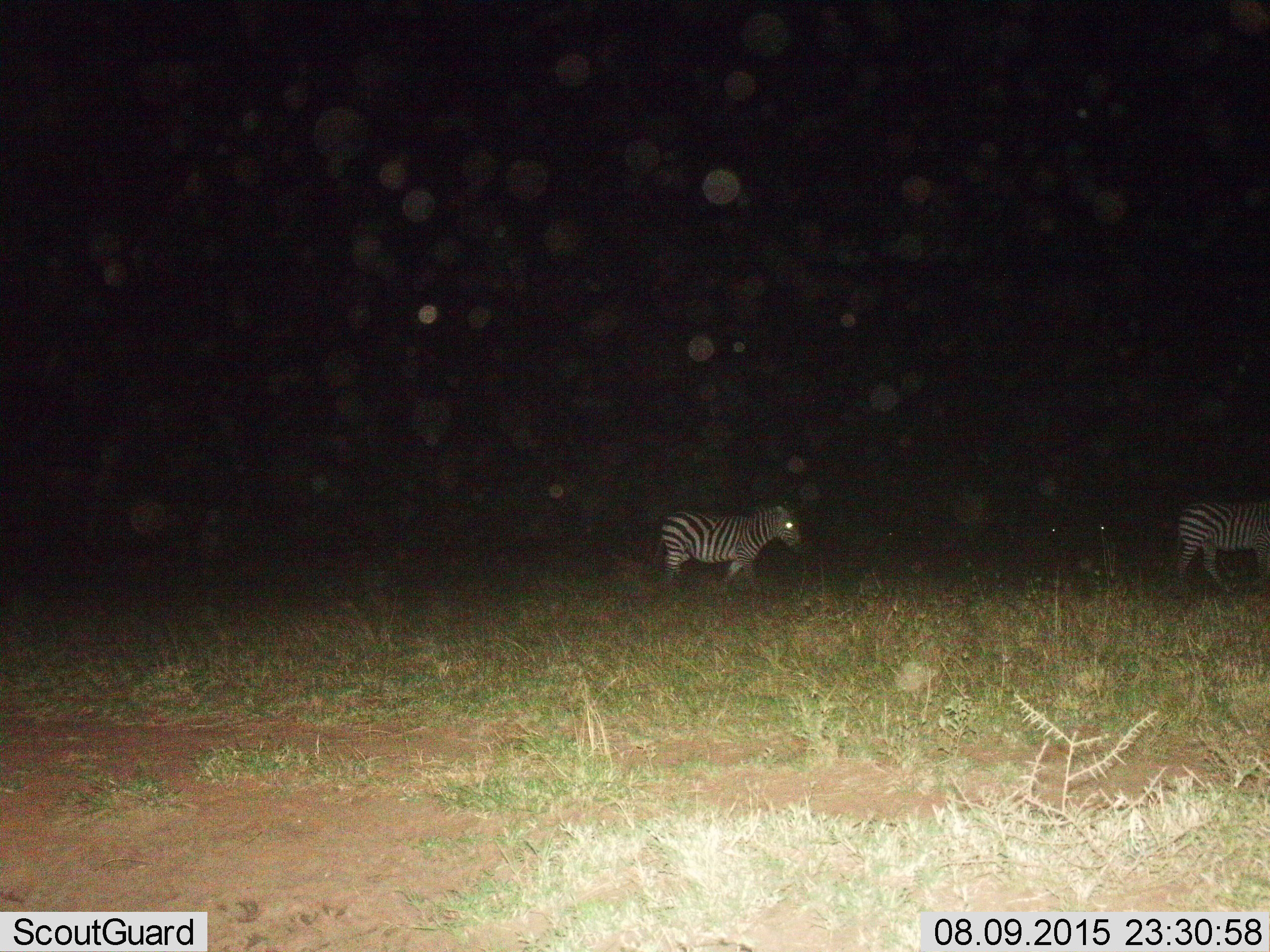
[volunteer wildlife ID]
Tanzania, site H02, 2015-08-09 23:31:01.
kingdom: Animalia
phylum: Chordata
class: Mammalia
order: Perissodactyla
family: Equidae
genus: Equus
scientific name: Equus quagga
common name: plains zebra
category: zebra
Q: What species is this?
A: Zebra (plains zebra) (Equus quagga).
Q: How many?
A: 2.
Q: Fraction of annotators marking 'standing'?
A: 20%.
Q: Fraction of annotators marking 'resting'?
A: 0%.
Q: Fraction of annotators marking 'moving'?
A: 100%.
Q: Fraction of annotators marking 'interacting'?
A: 0%.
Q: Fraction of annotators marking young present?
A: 0%.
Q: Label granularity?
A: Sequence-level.